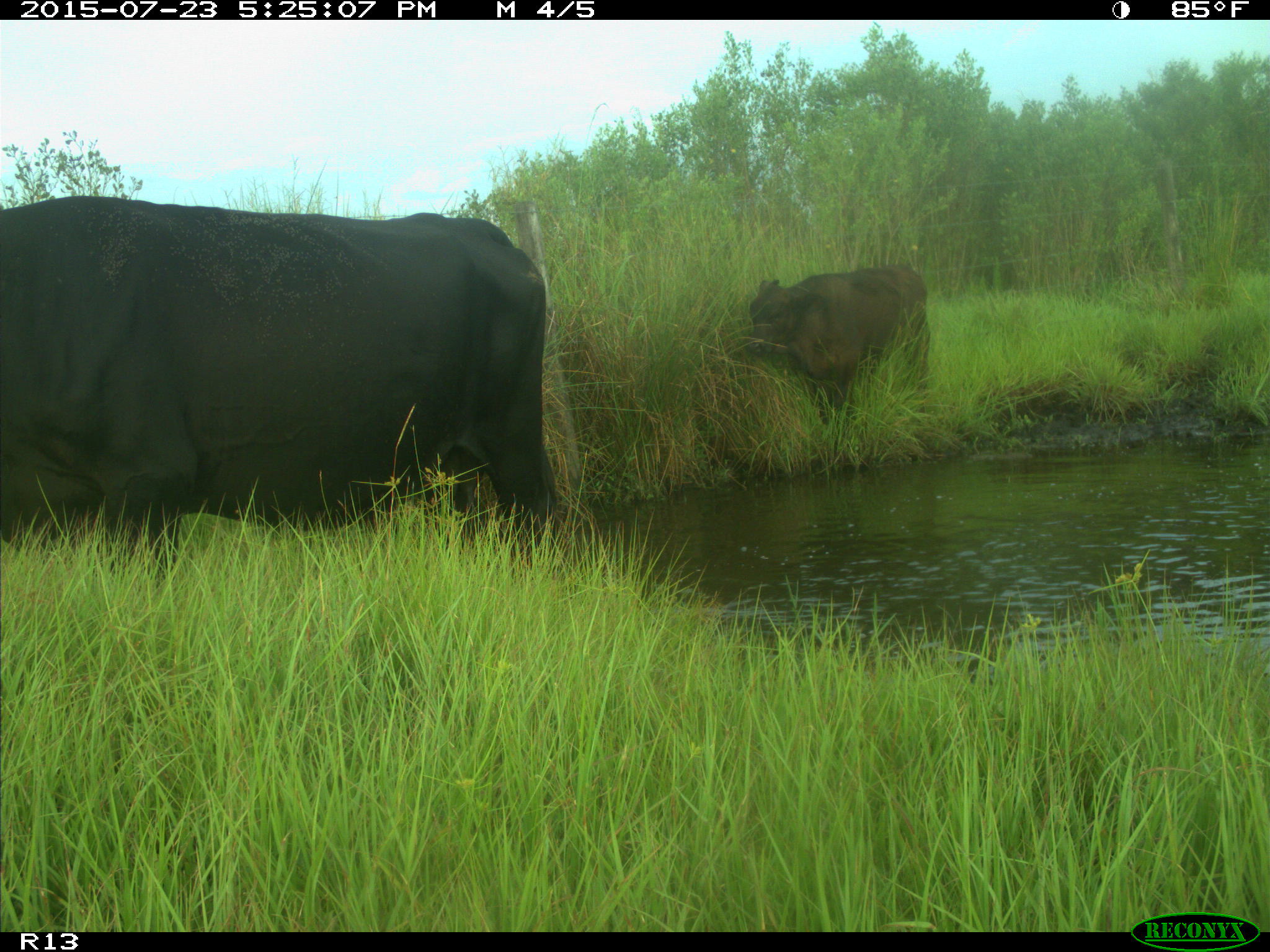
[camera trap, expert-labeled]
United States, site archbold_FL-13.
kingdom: Animalia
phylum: Chordata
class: Mammalia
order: Artiodactyla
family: Bovidae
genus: Bos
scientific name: Bos taurus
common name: domestic cow